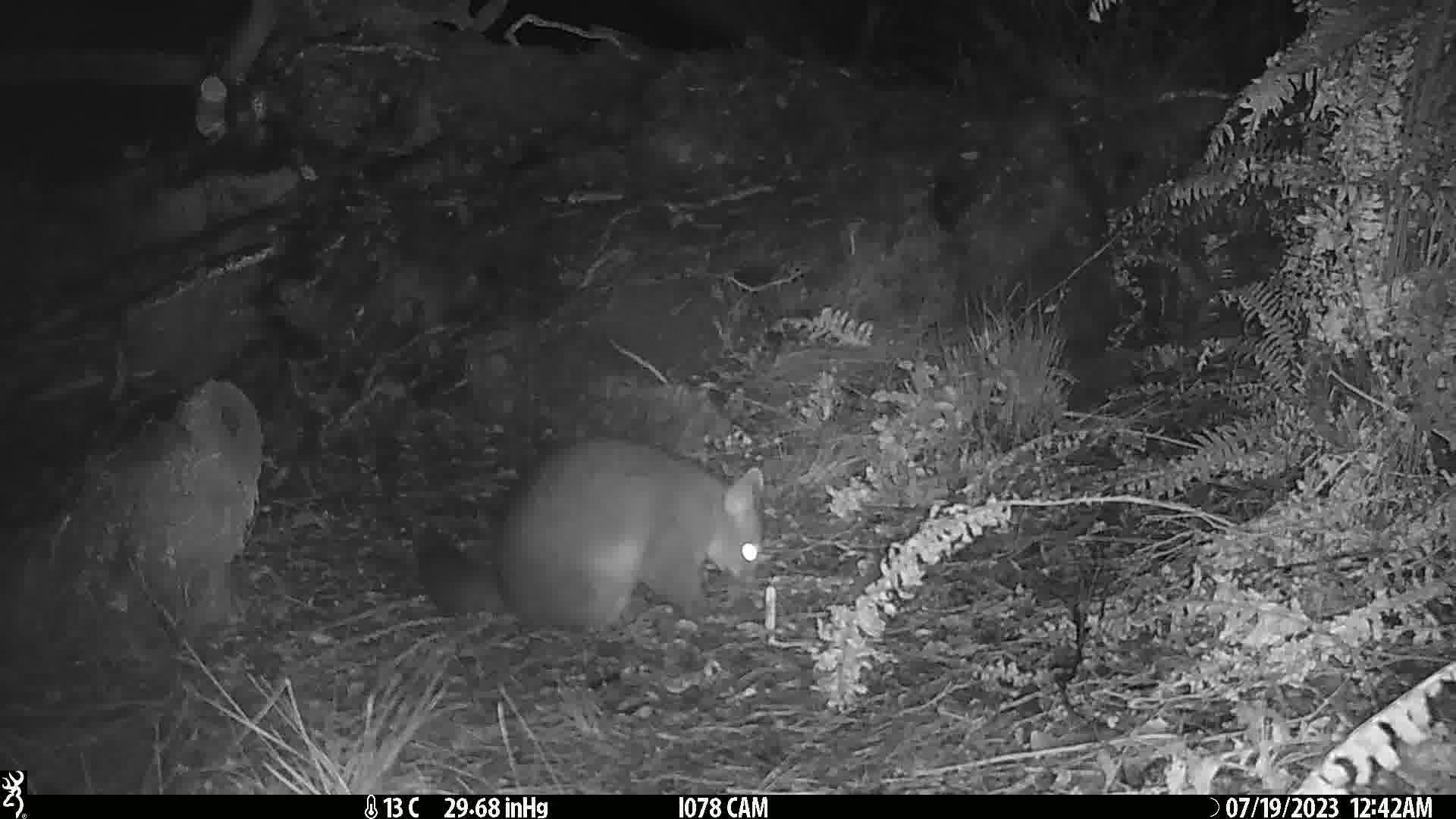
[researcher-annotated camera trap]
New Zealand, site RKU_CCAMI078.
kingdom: Animalia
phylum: Chordata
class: Mammalia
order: Diprotodontia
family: Phalangeridae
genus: Trichosurus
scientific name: Trichosurus vulpecula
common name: common brushtail possum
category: possum